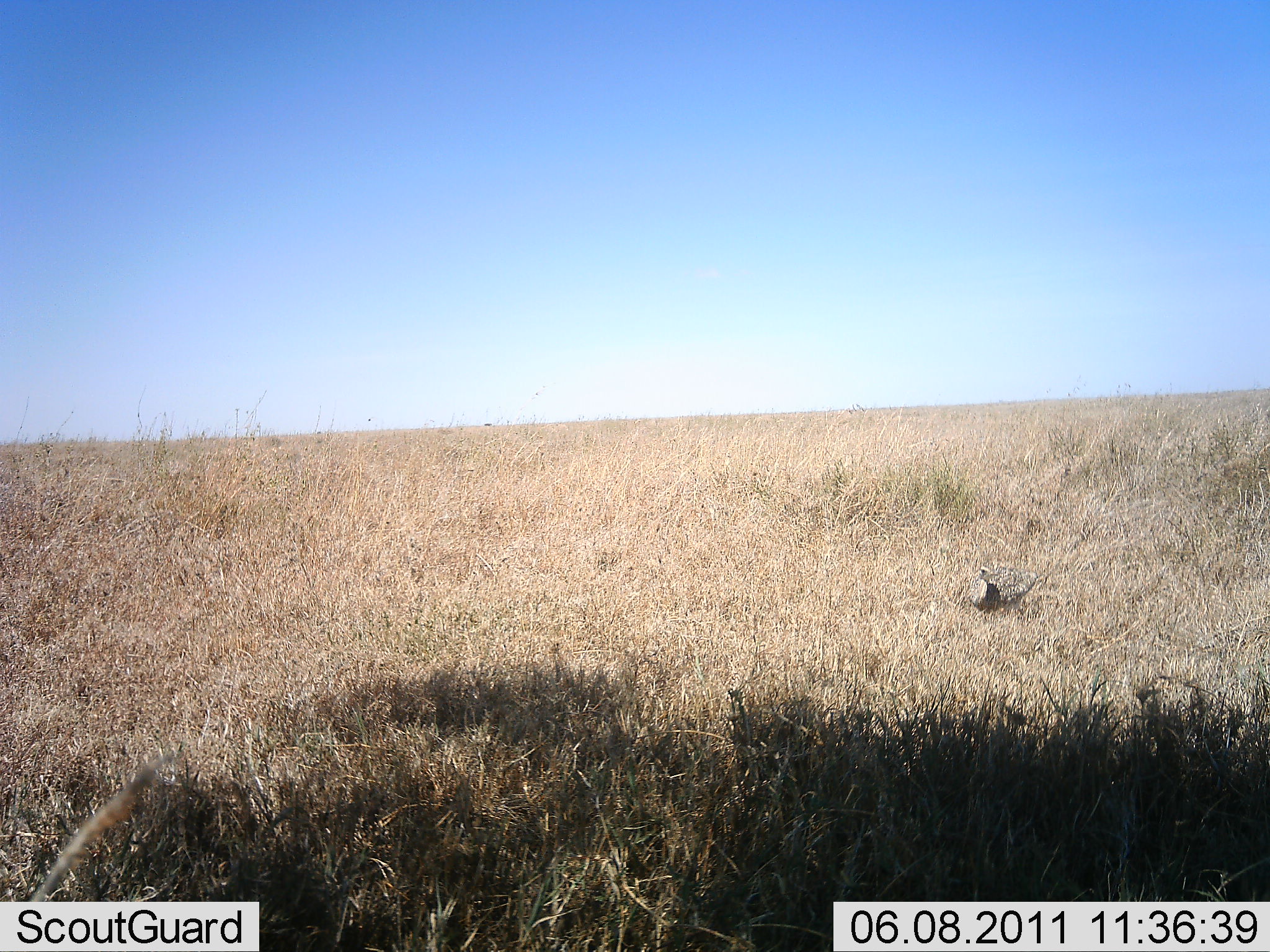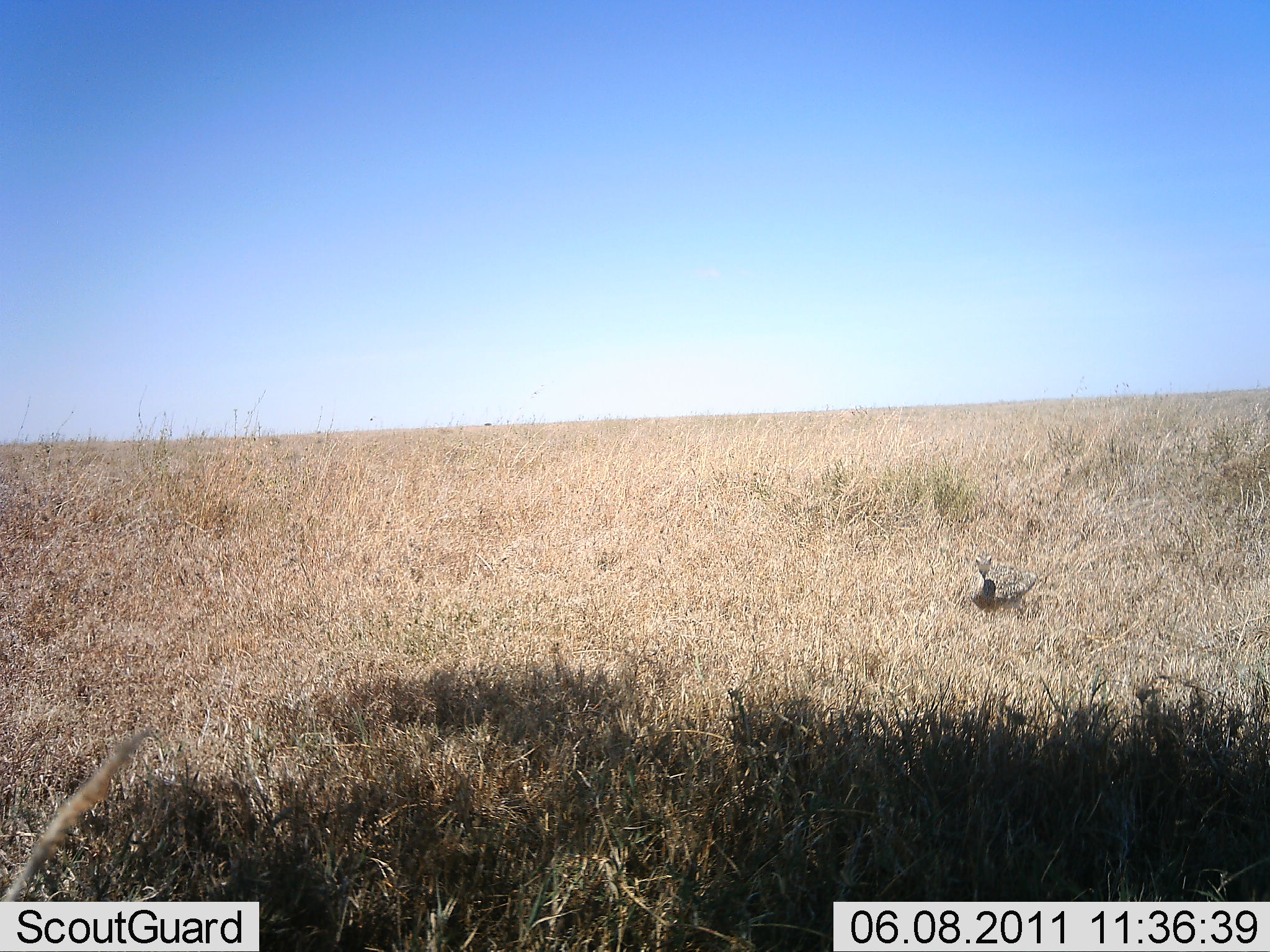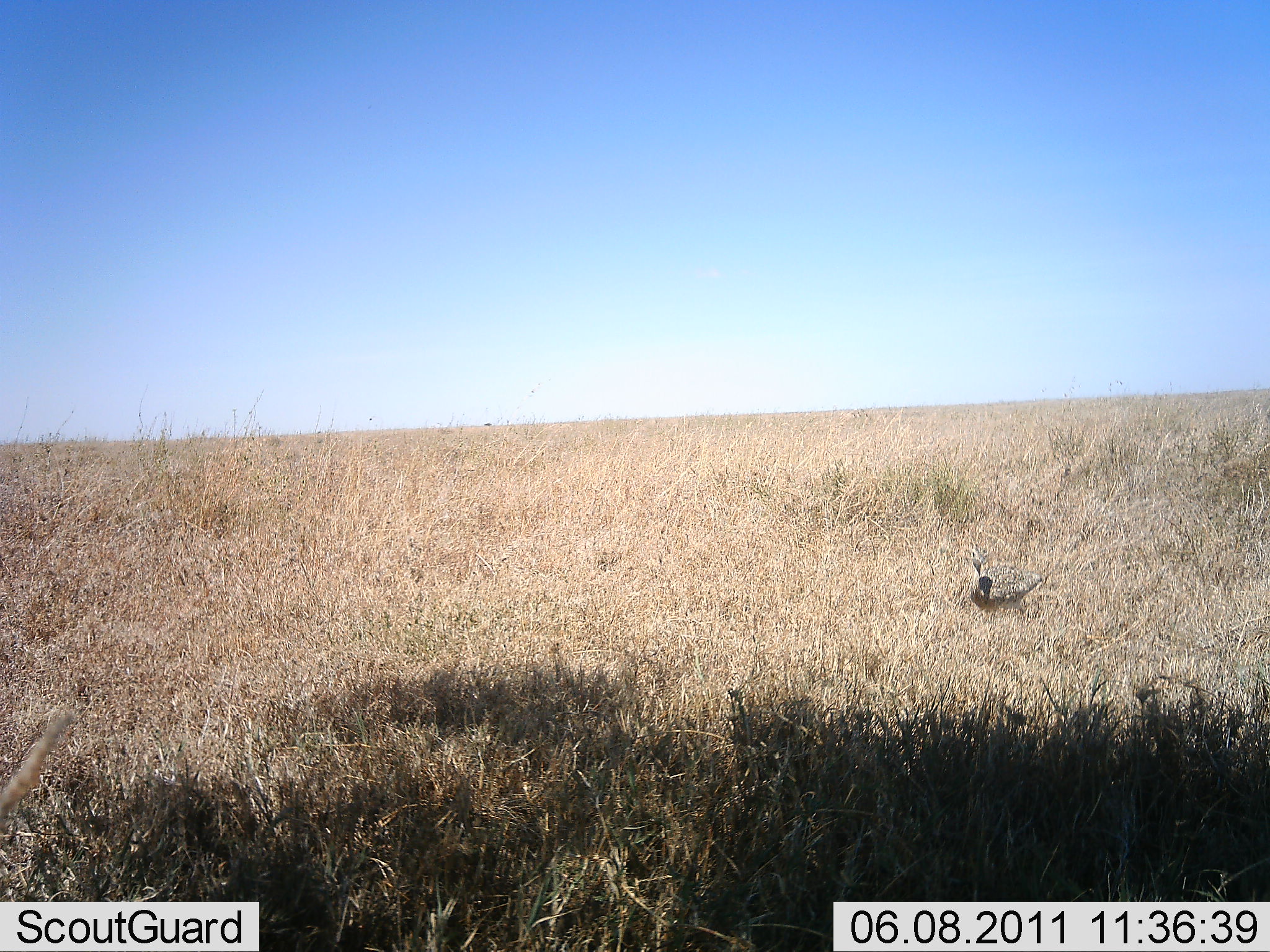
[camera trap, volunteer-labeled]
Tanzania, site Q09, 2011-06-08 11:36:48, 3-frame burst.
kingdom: Animalia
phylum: Chordata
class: Aves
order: Otidiformes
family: Otididae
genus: Ardeotis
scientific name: Ardeotis kori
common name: kori bustard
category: koribustard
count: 1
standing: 60%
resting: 20%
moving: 20%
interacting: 0%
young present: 0%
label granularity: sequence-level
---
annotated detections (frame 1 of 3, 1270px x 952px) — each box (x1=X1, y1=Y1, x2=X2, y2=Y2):
animal: (x1=969, y1=565, x2=1041, y2=619)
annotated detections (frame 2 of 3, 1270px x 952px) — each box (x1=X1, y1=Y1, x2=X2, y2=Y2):
animal: (x1=965, y1=550, x2=1041, y2=619)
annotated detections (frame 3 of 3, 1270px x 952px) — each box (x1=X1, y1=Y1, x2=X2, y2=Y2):
animal: (x1=965, y1=546, x2=1046, y2=619)